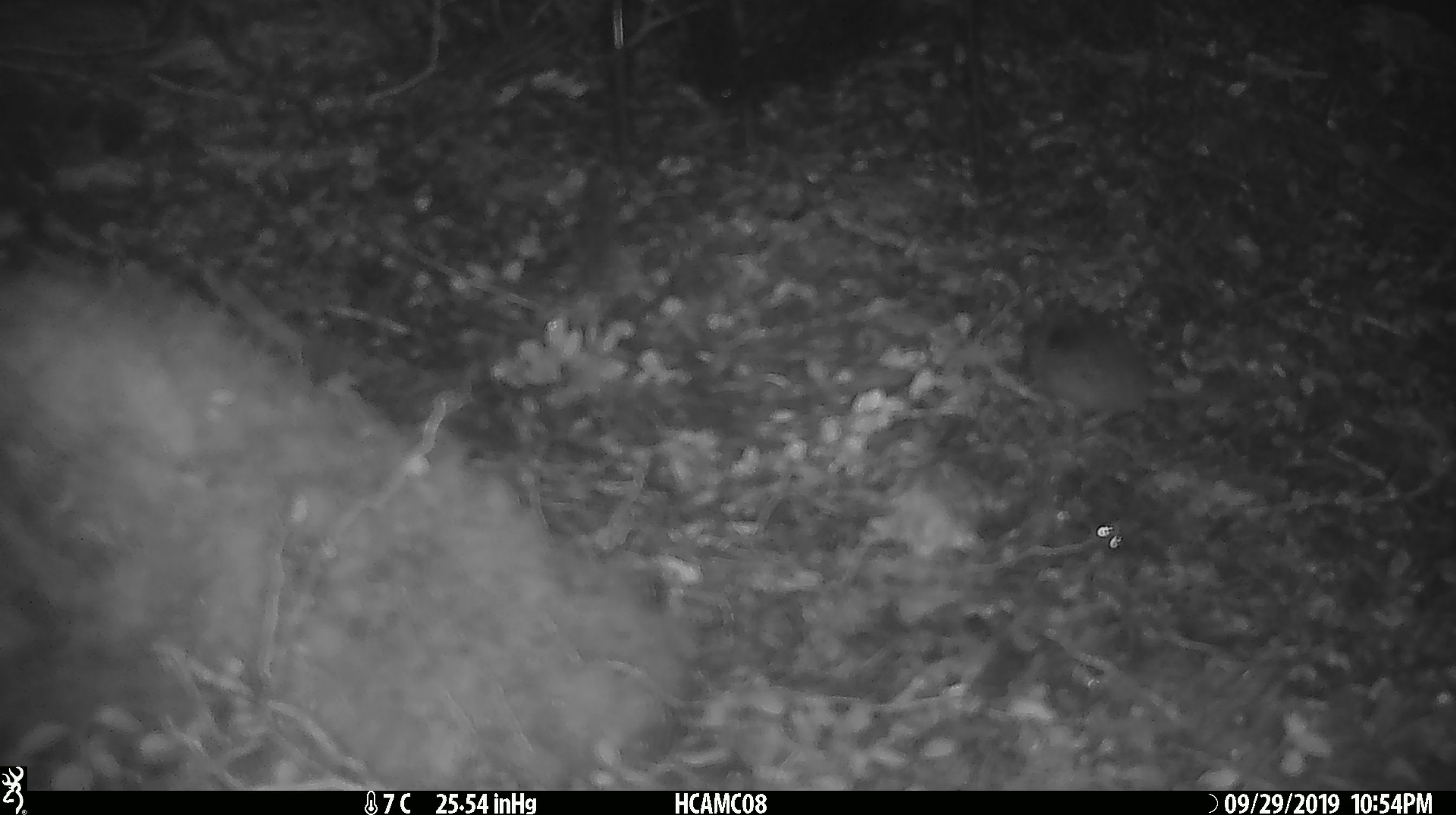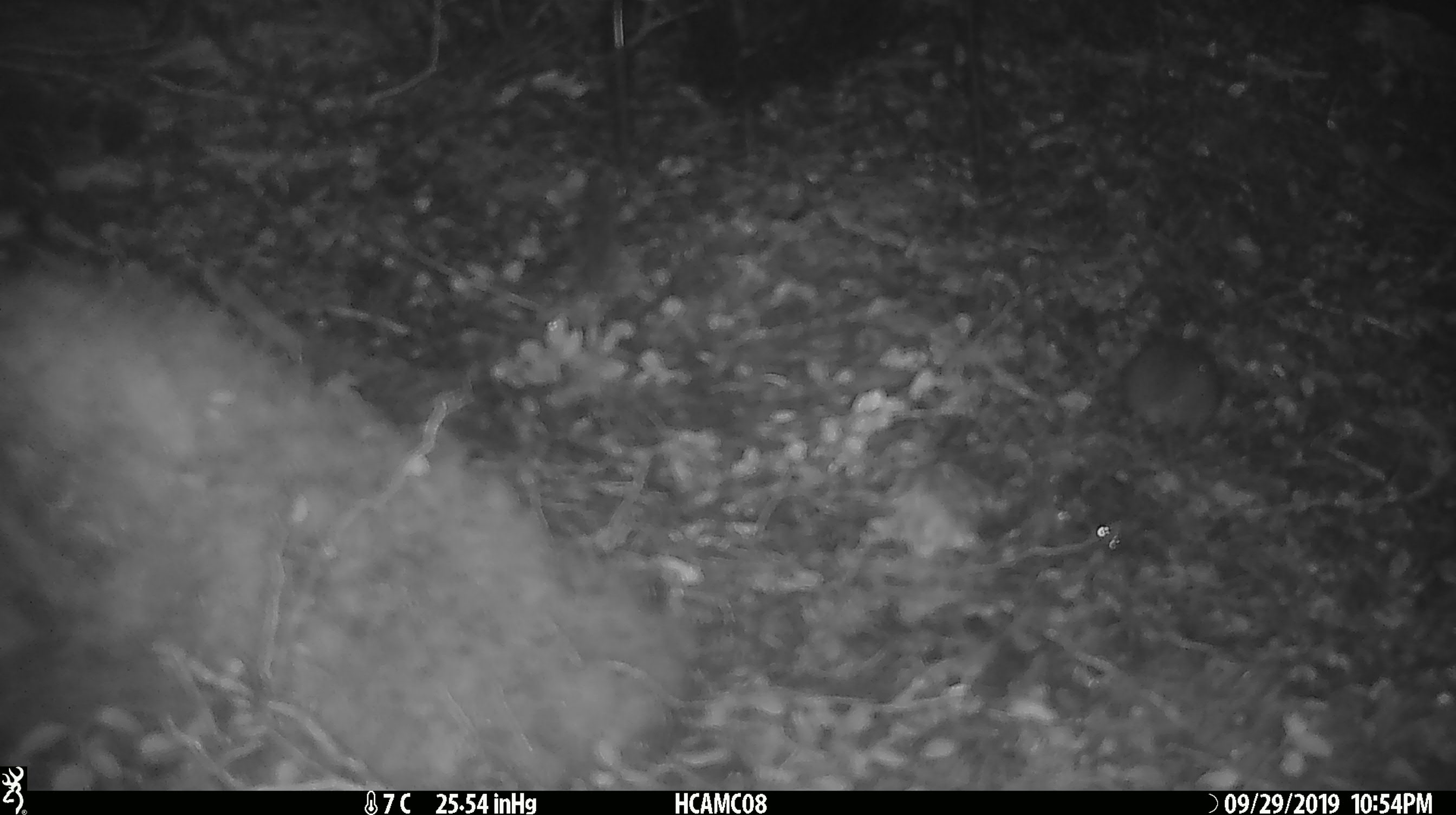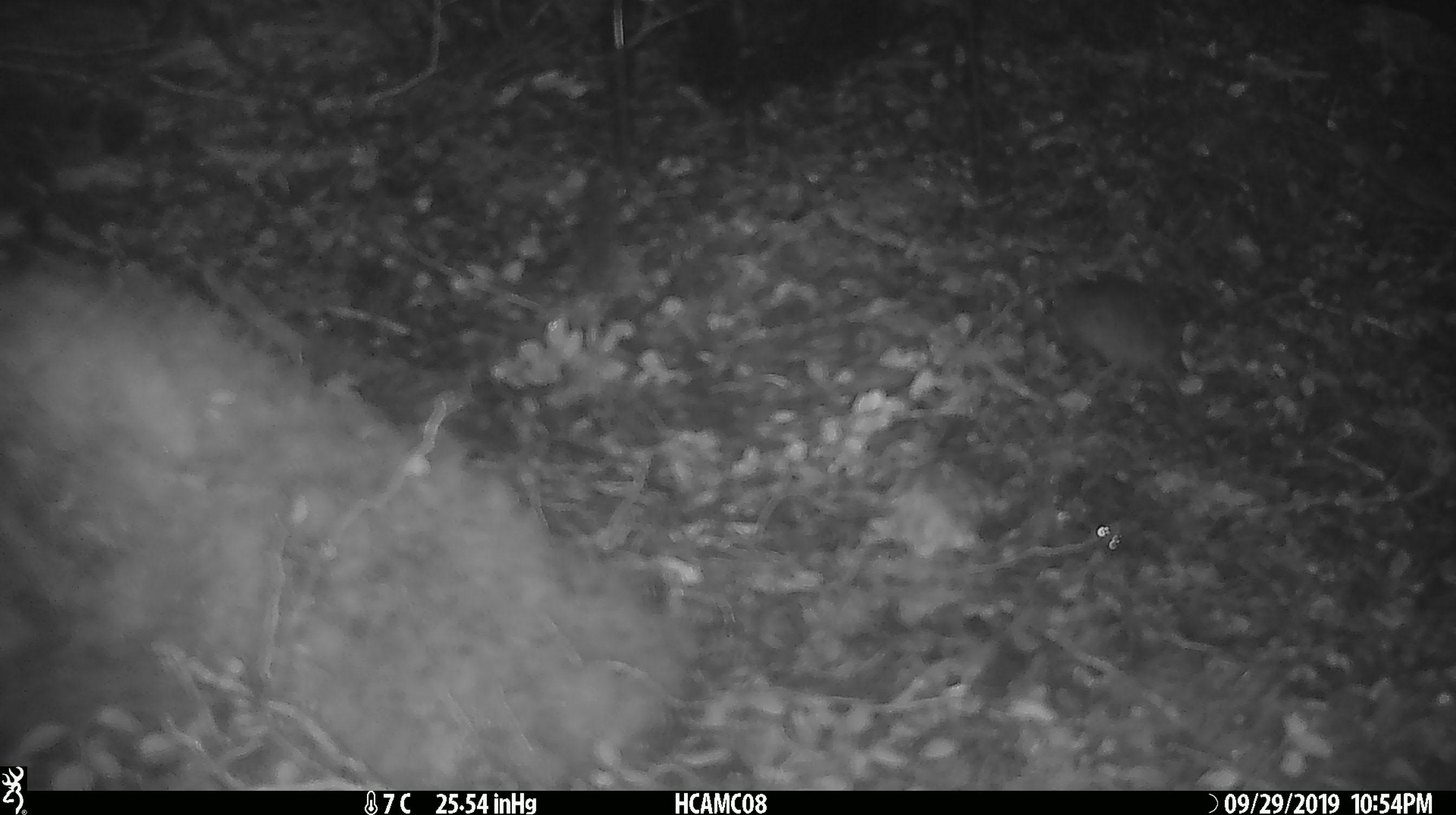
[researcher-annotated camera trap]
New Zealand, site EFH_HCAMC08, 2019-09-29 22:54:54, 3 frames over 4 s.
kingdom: Animalia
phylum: Chordata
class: Mammalia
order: Rodentia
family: Muridae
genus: Mus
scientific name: Mus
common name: mouse